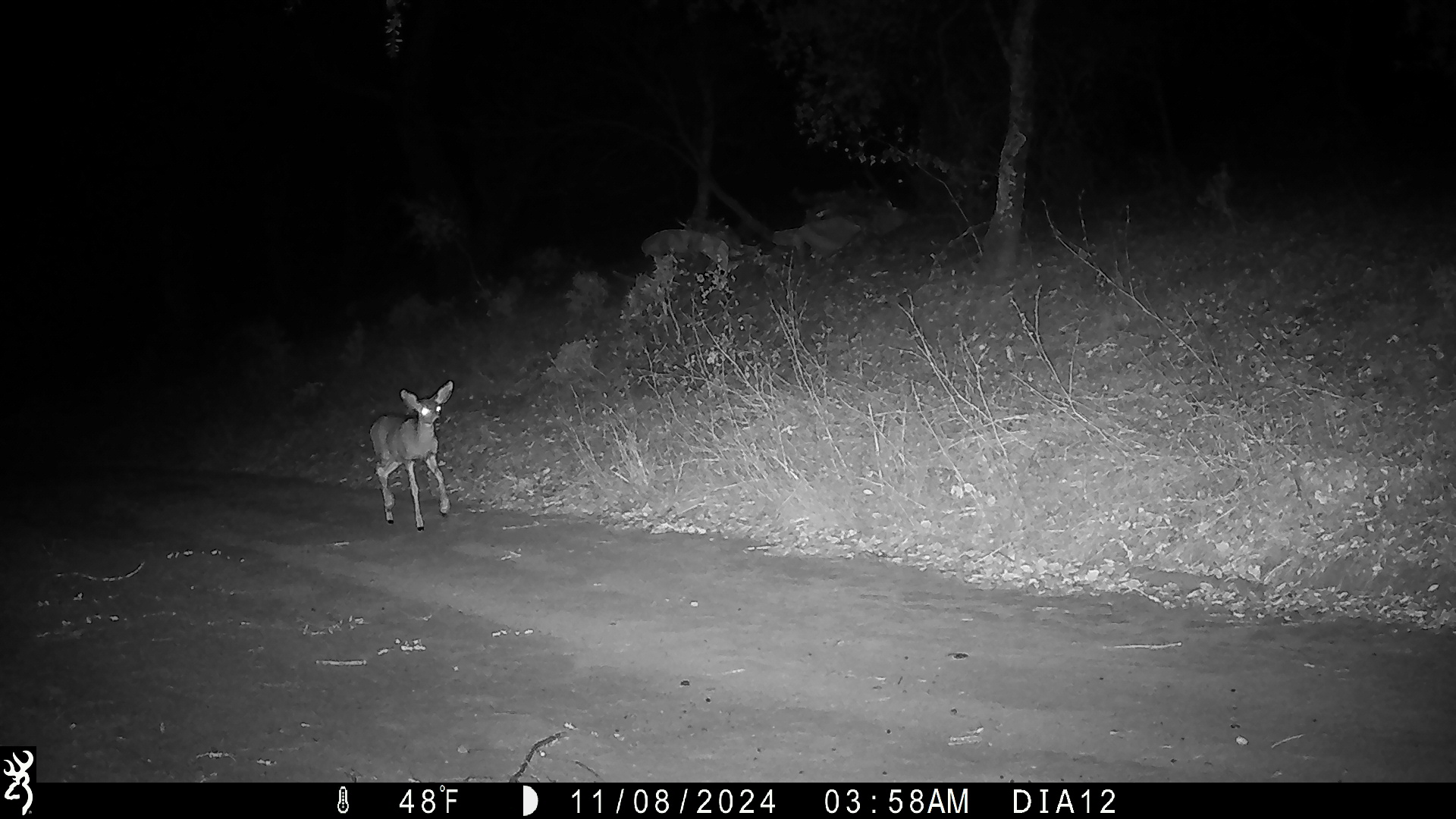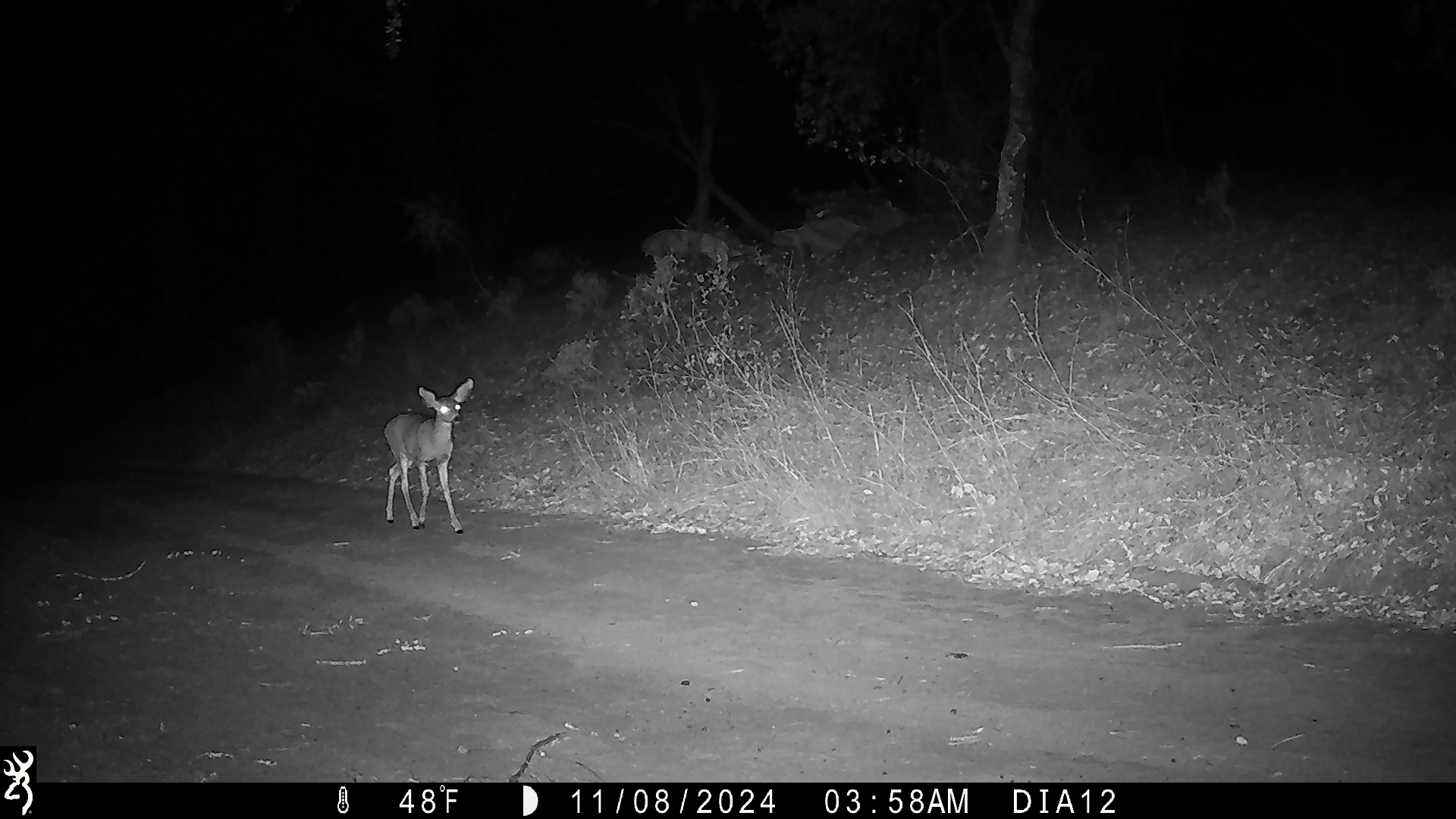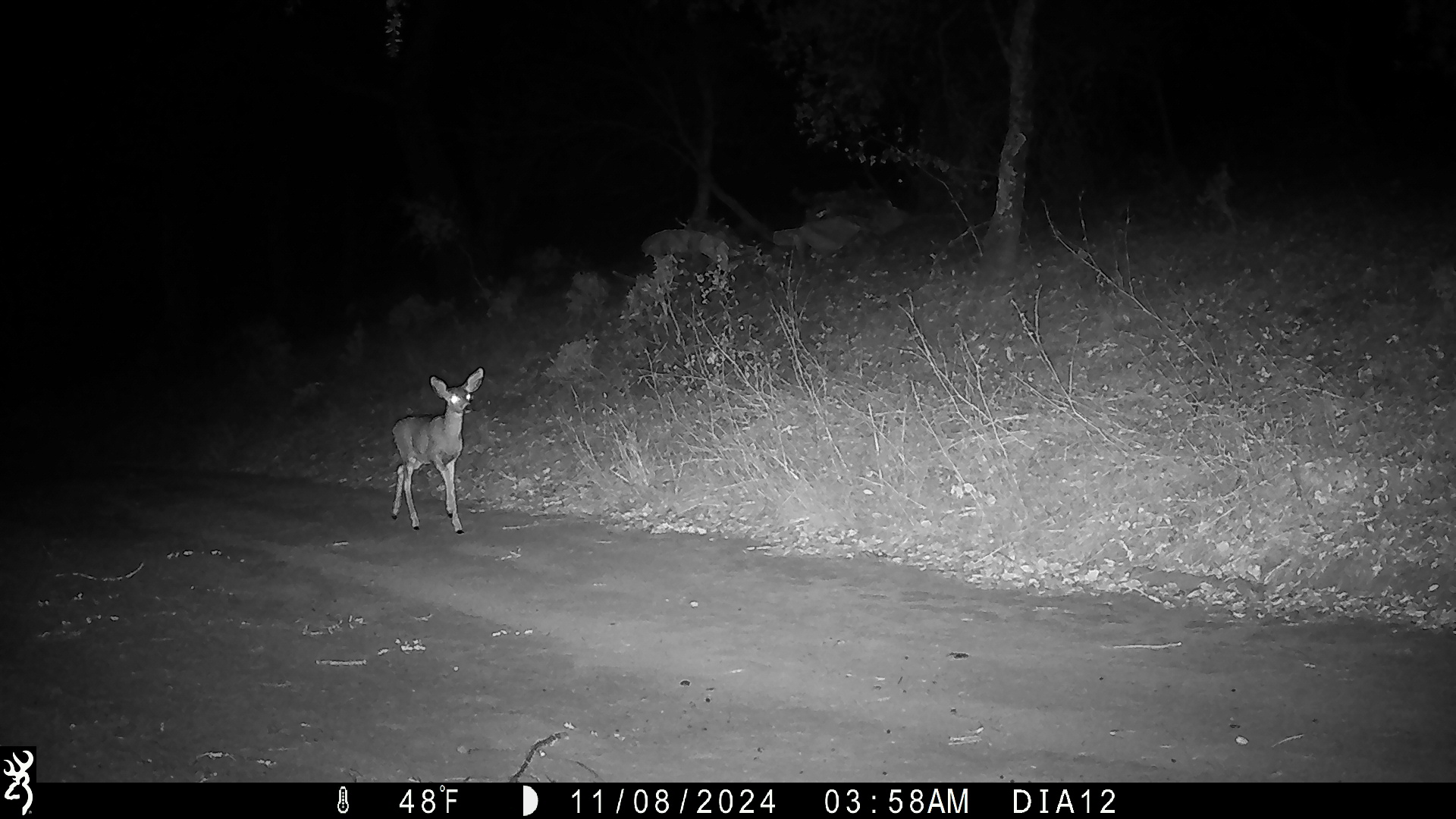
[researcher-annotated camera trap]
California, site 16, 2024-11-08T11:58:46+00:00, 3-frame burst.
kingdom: Animalia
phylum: Chordata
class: Mammalia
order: Artiodactyla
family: Cervidae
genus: Odocoileus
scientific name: Odocoileus hemionus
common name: mule deer